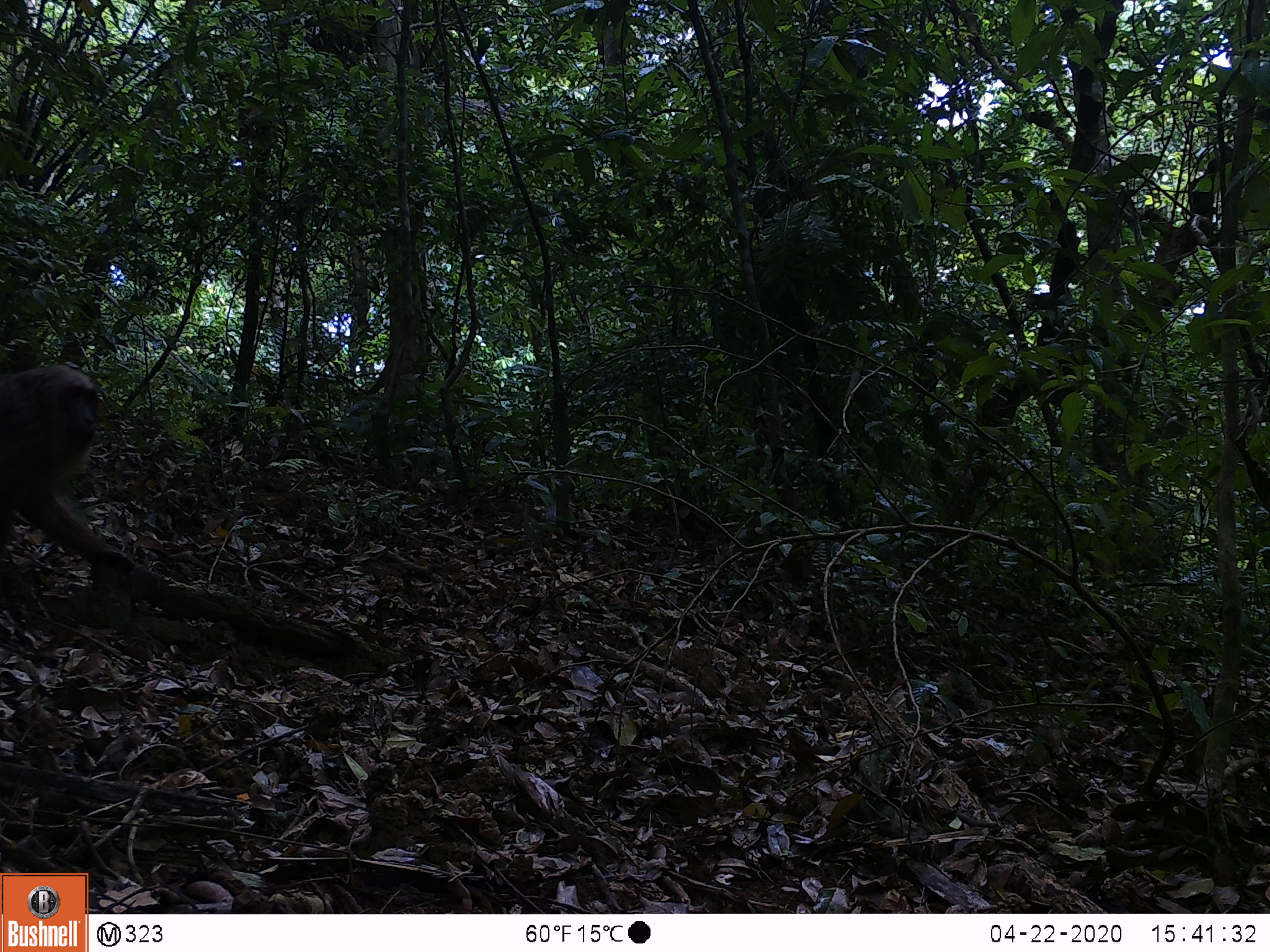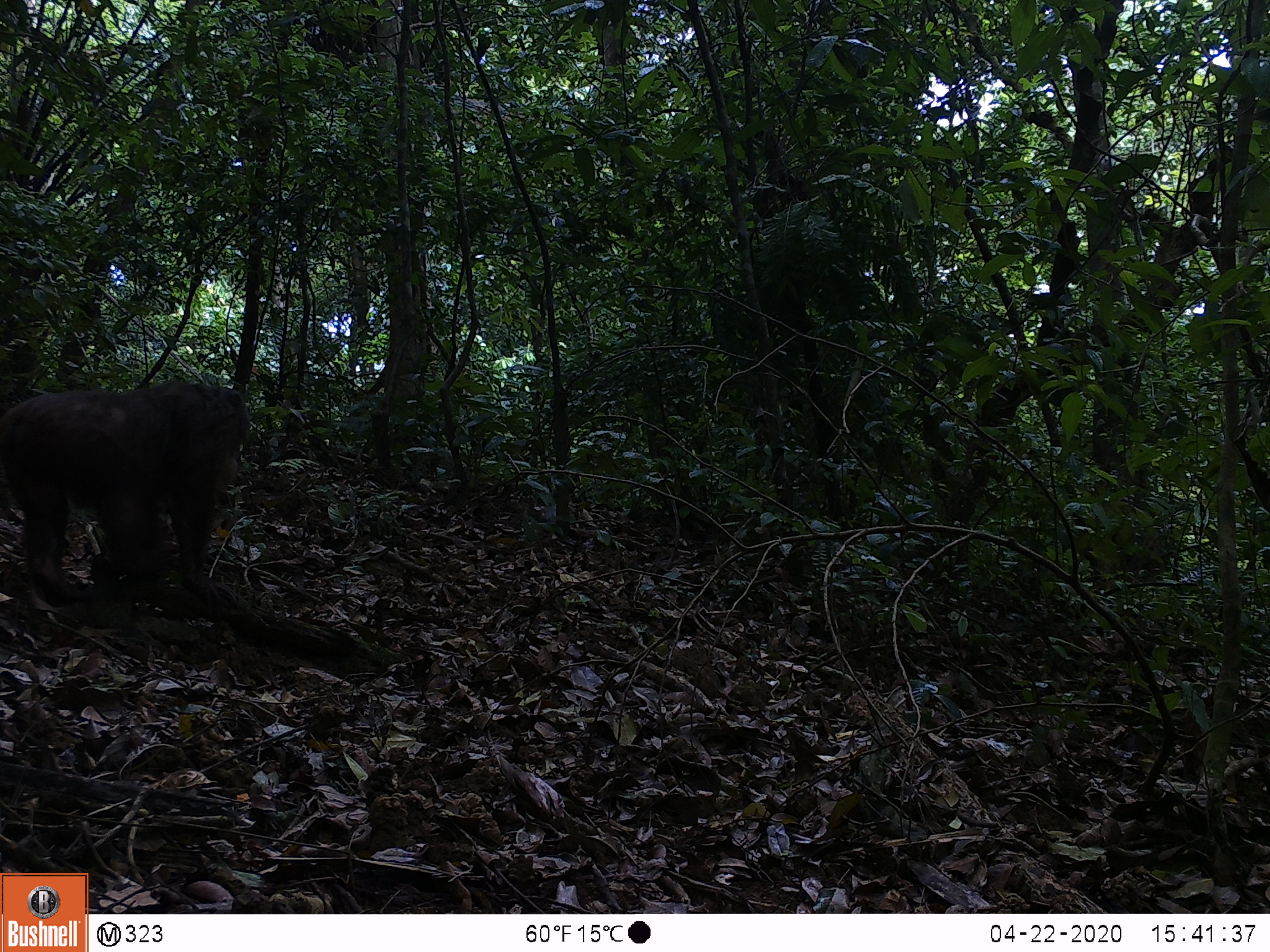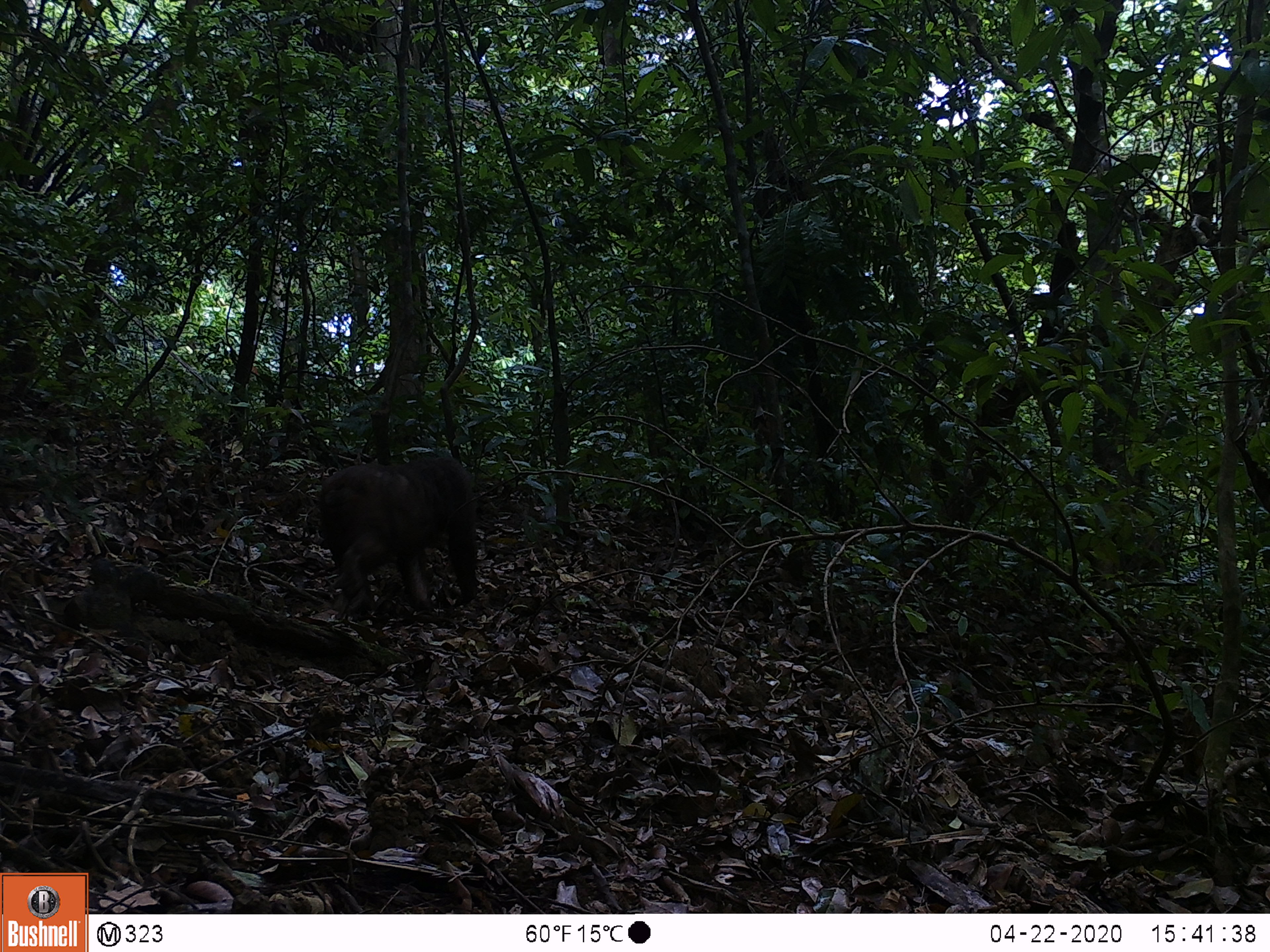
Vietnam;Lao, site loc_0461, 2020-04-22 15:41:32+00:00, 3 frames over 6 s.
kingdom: Animalia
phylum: Chordata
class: Mammalia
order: Primates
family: Cercopithecidae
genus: Macaca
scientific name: Macaca arctoides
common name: stump-tailed macaque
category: stump tailed macaque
Stump tailed macaque (stump-tailed macaque) (Macaca arctoides). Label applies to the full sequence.